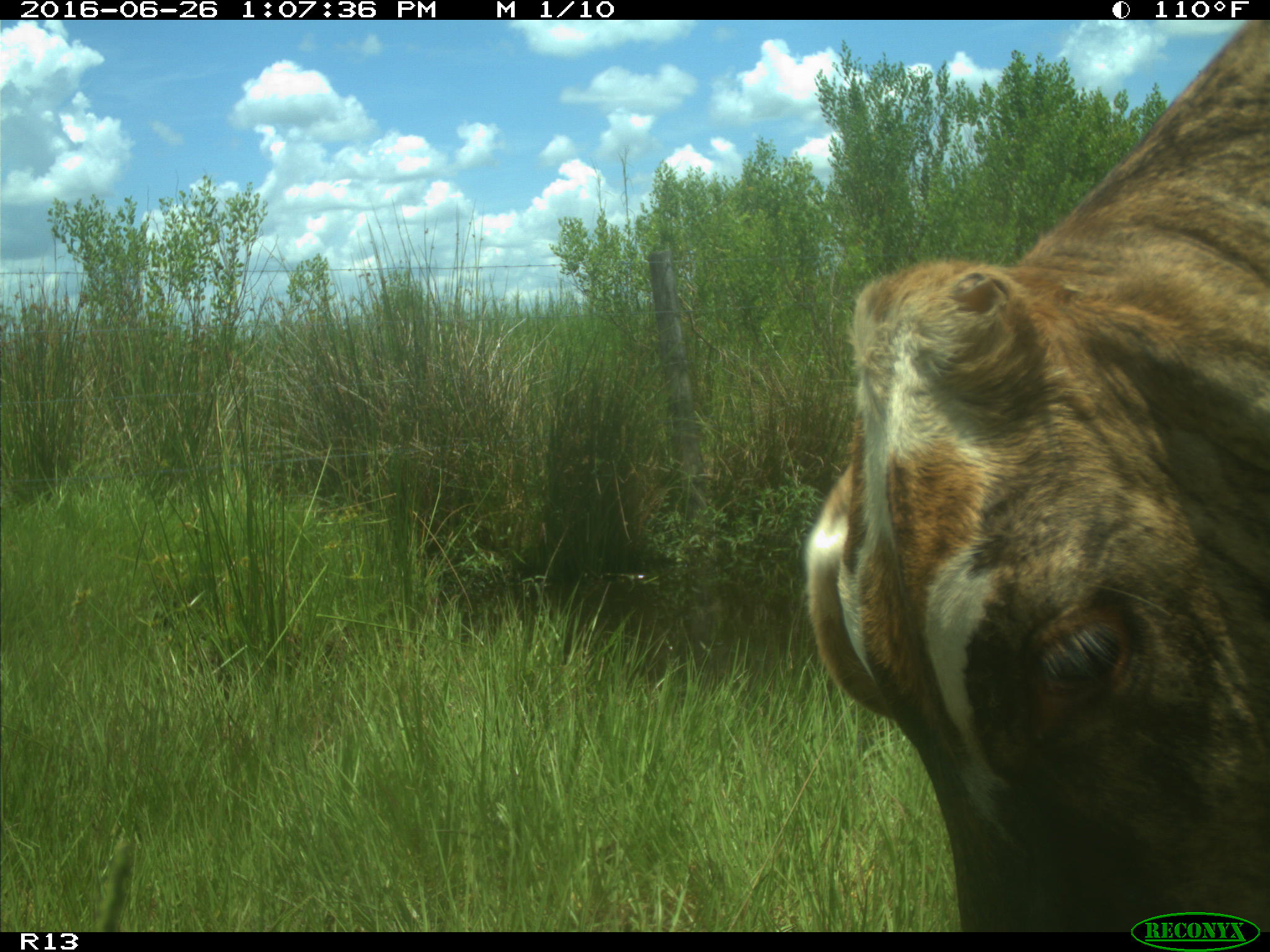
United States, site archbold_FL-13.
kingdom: Animalia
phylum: Chordata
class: Mammalia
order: Artiodactyla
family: Bovidae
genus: Bos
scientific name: Bos taurus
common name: domestic cow